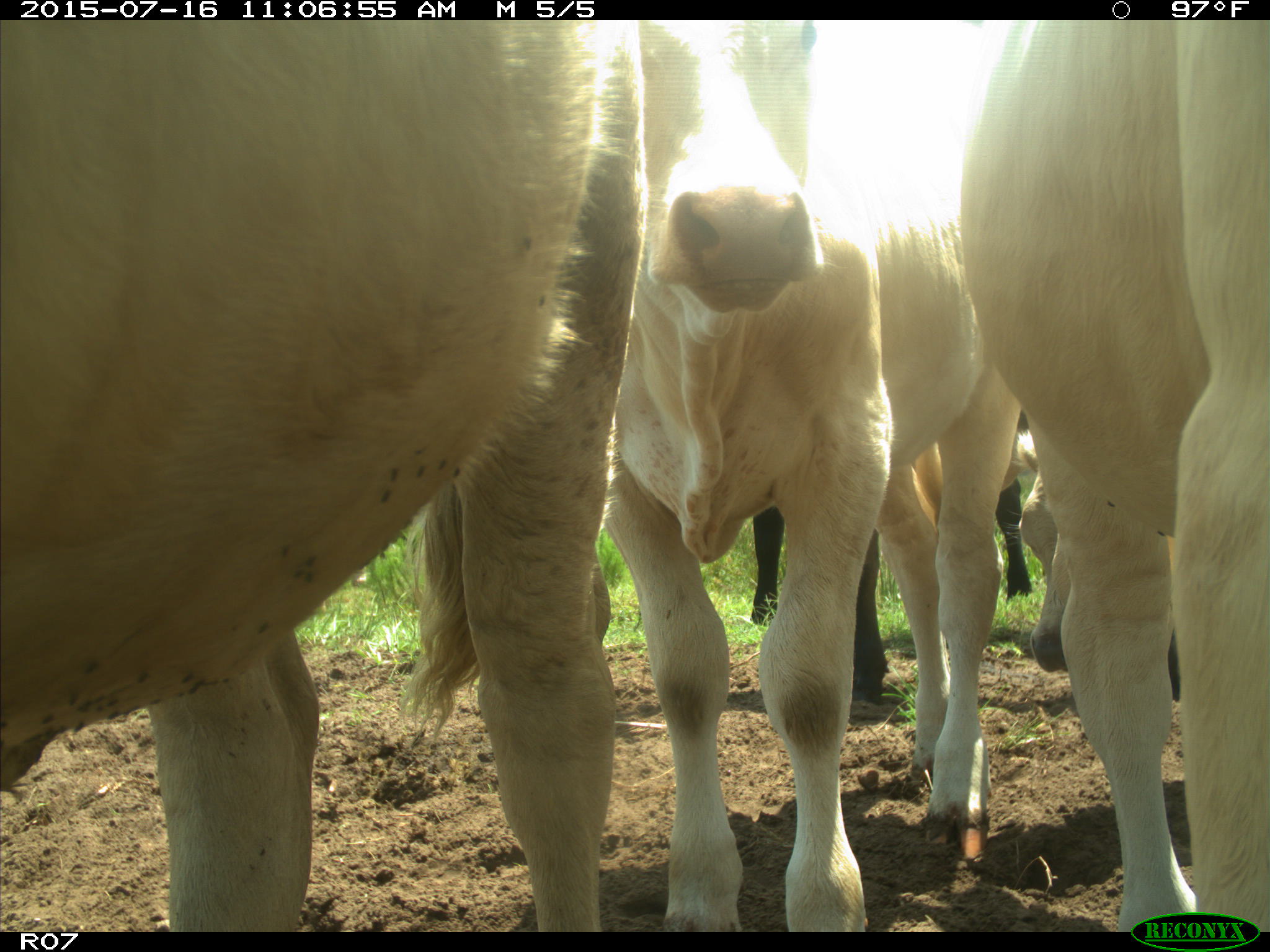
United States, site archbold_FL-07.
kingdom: Animalia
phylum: Chordata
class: Mammalia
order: Artiodactyla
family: Bovidae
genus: Bos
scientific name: Bos taurus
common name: domestic cow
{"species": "Bos taurus (domestic cow)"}